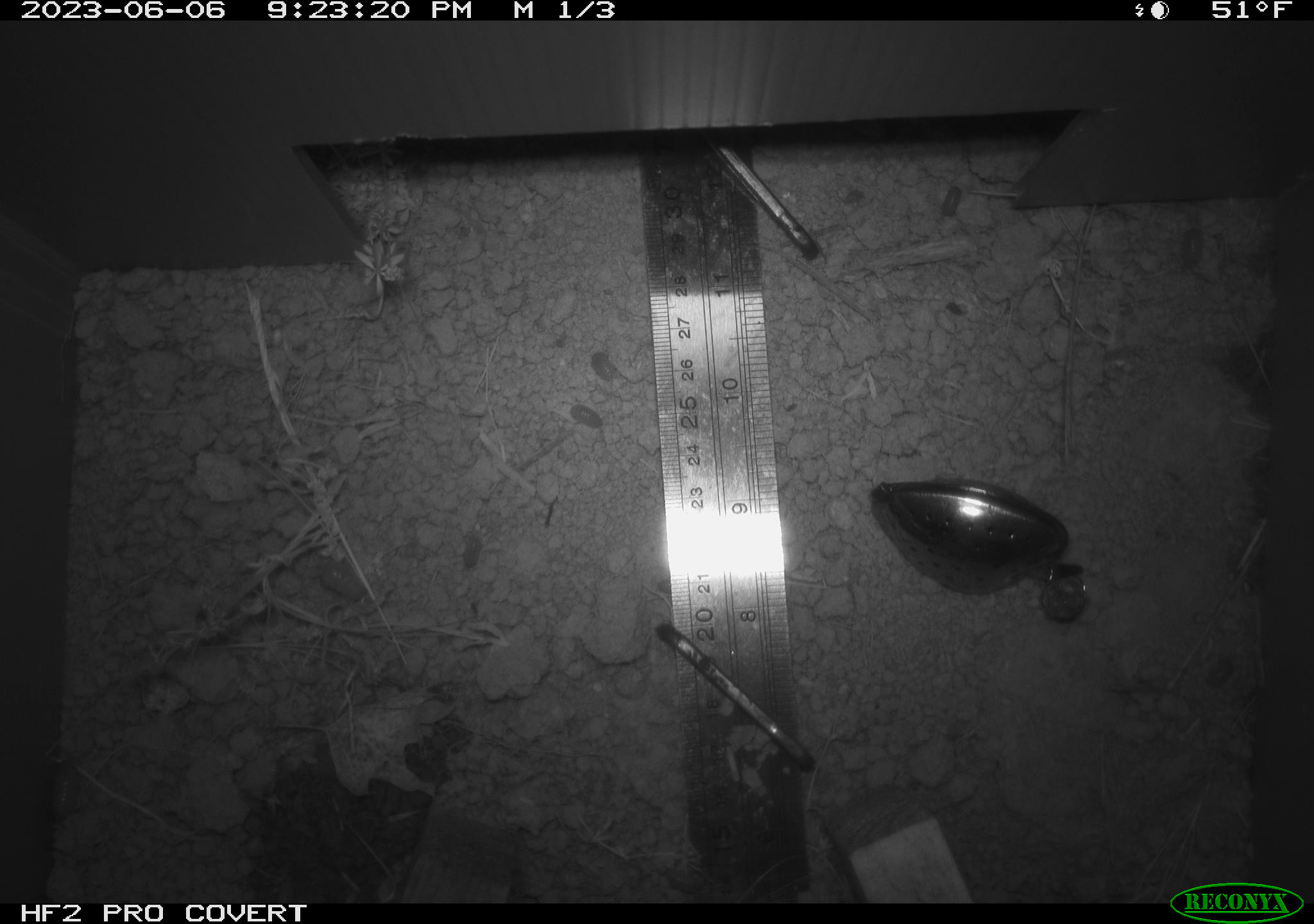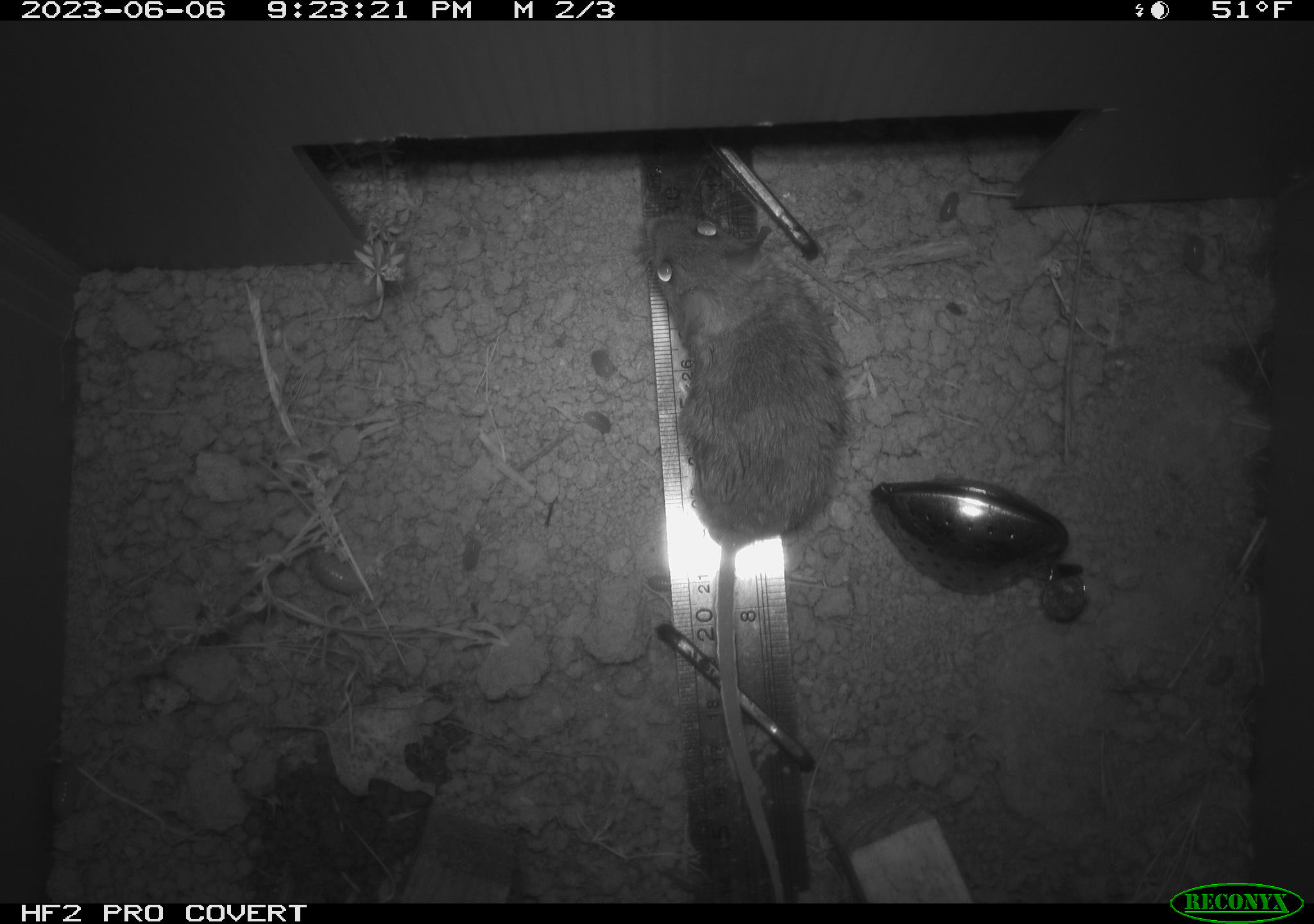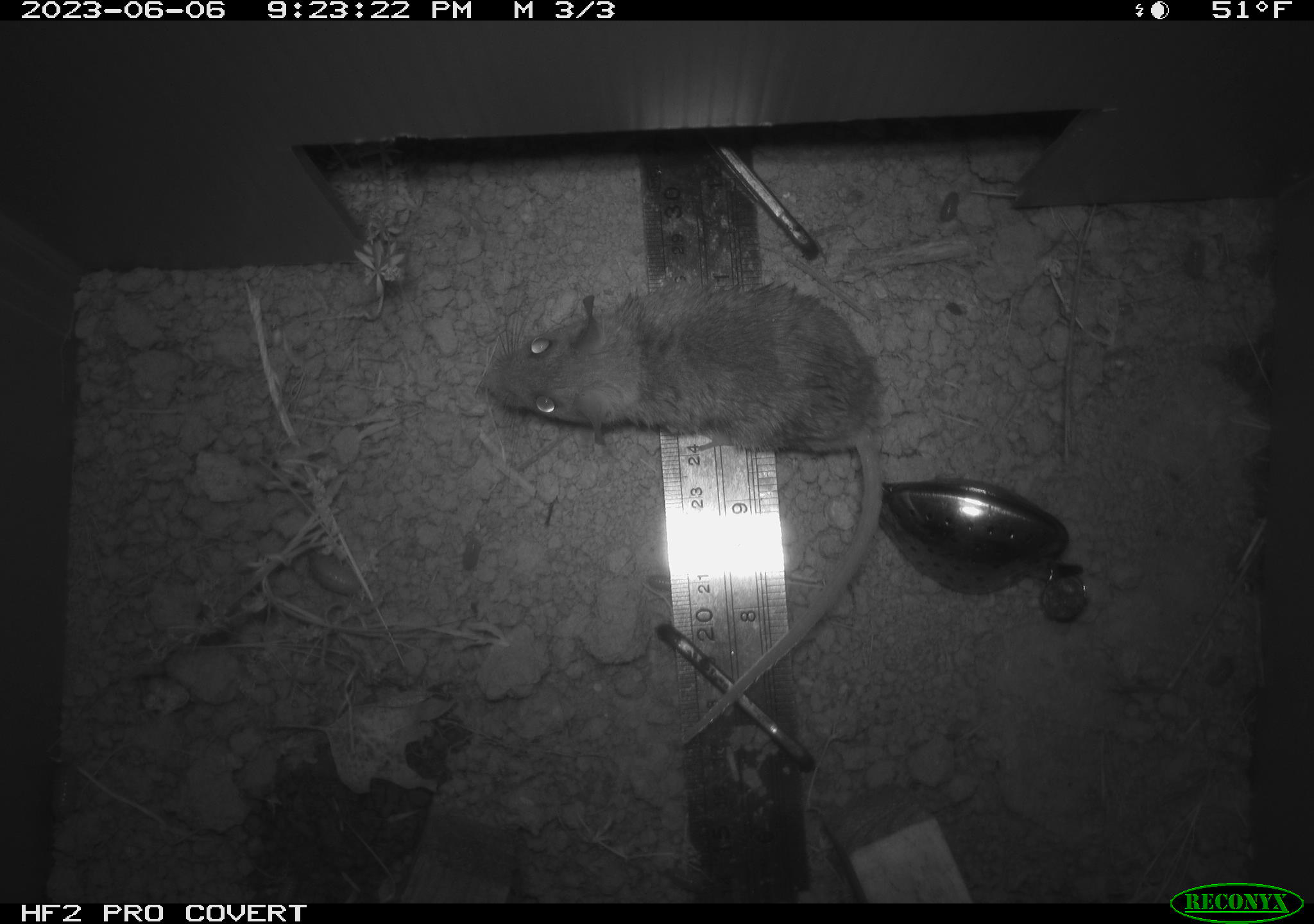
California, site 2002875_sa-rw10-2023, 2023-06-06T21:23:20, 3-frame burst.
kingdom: Animalia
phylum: Chordata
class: Mammalia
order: Rodentia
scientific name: Rodentia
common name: mouse species